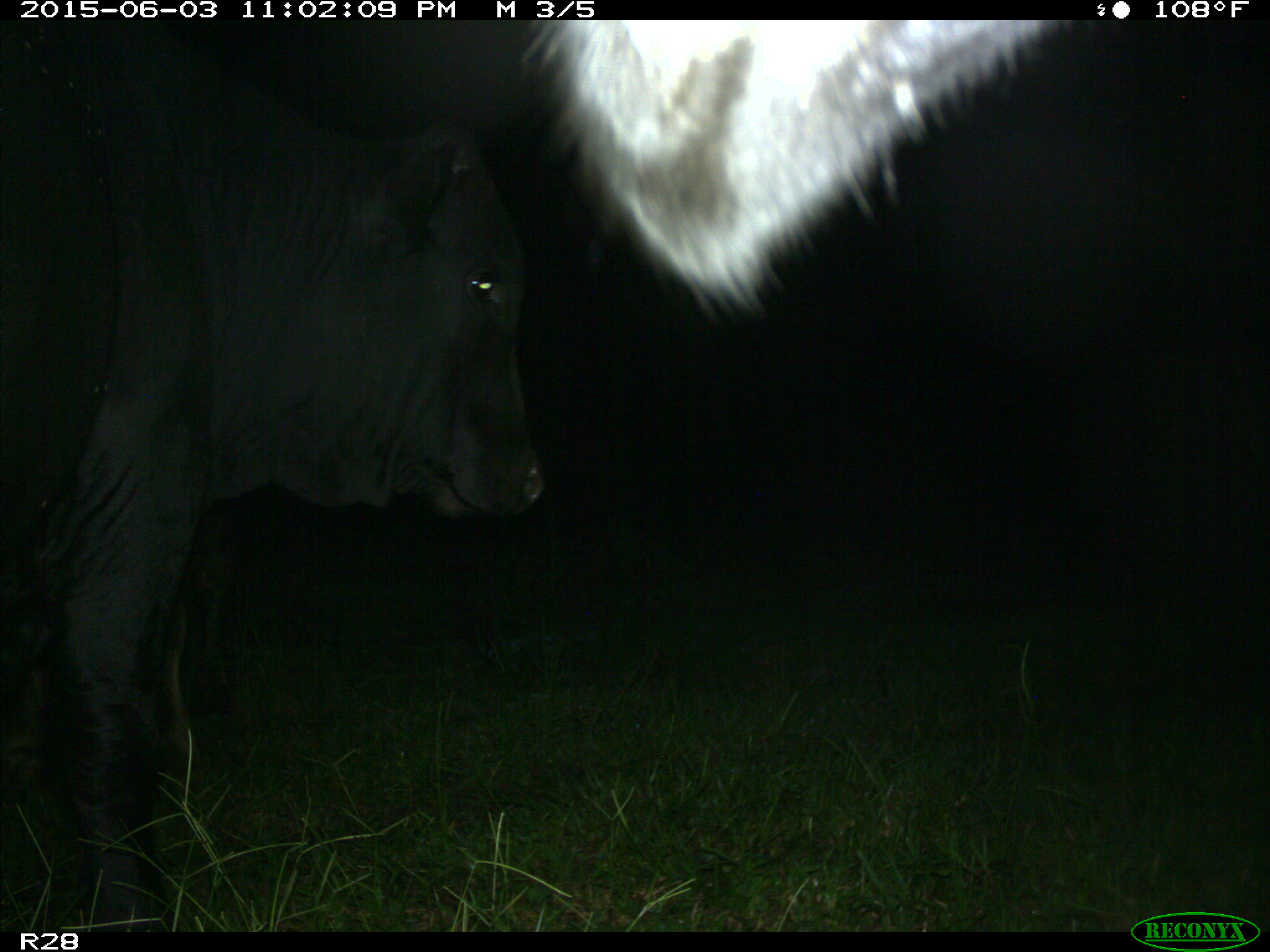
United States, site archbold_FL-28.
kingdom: Animalia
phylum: Chordata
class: Mammalia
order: Artiodactyla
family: Bovidae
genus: Bos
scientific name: Bos taurus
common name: domestic cow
Bos taurus (domestic cow).